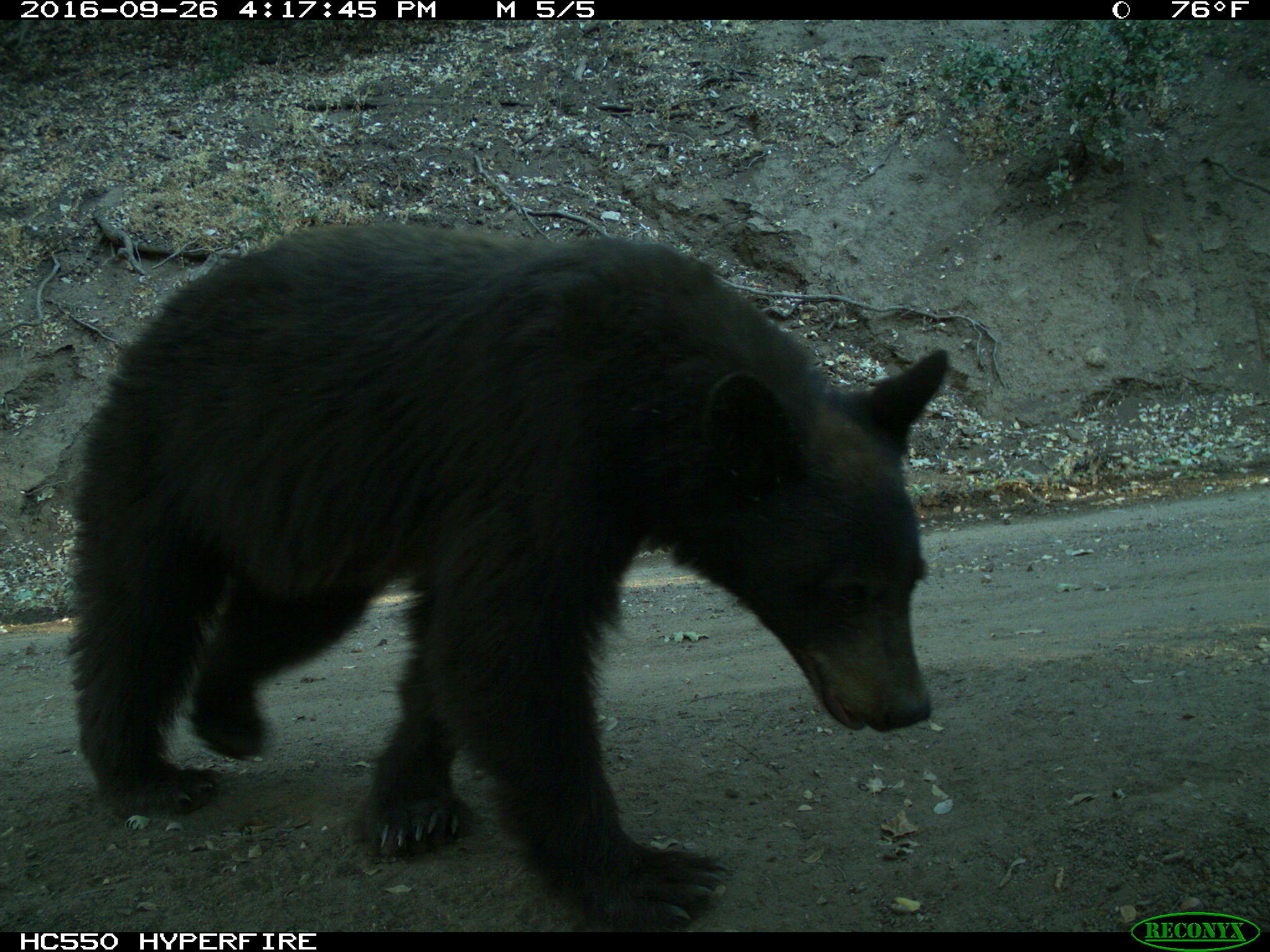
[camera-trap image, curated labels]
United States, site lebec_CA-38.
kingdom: Animalia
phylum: Chordata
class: Mammalia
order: Carnivora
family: Ursidae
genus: Ursus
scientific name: Ursus americanus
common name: american black bear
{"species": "Ursus americanus (american black bear)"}